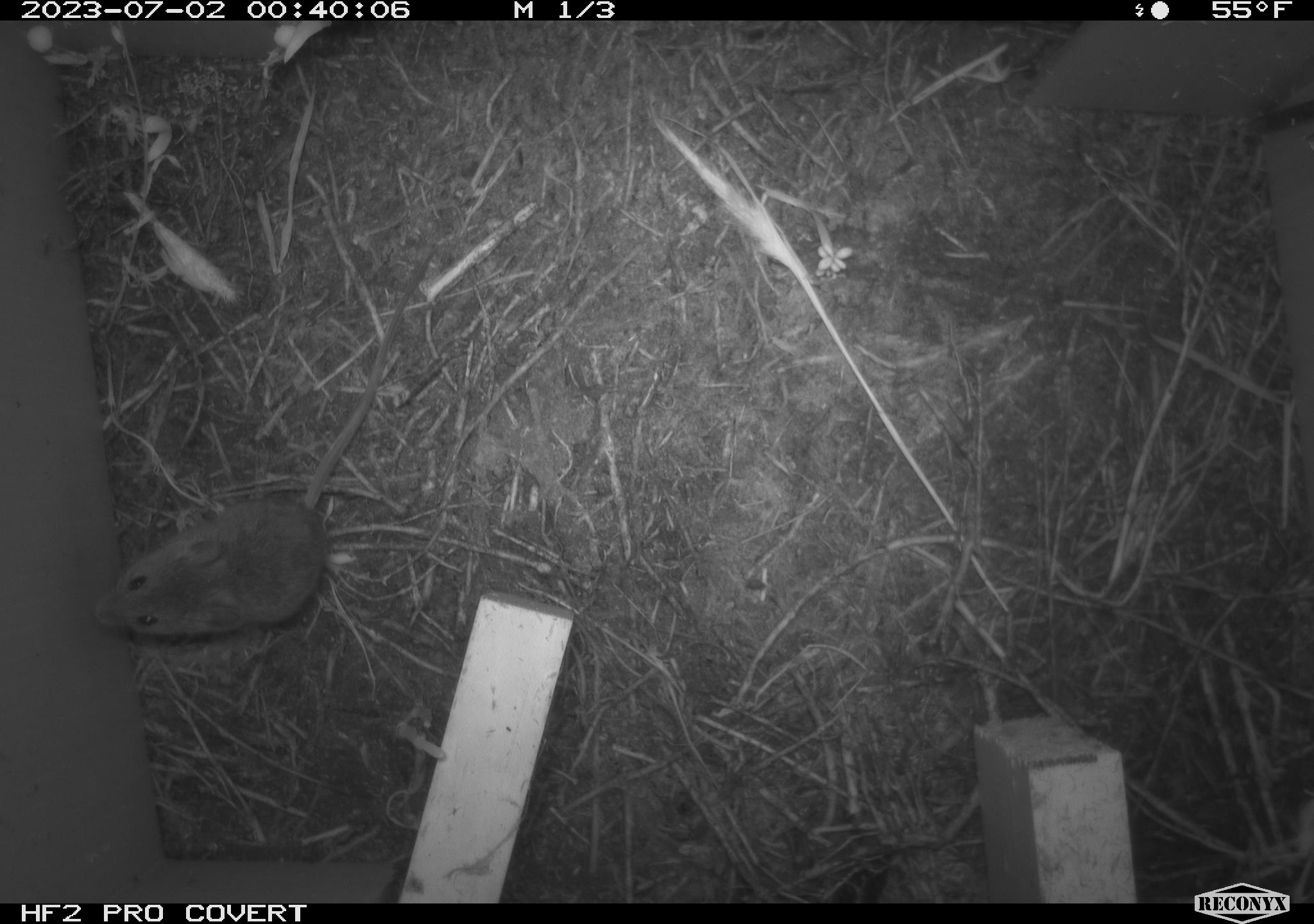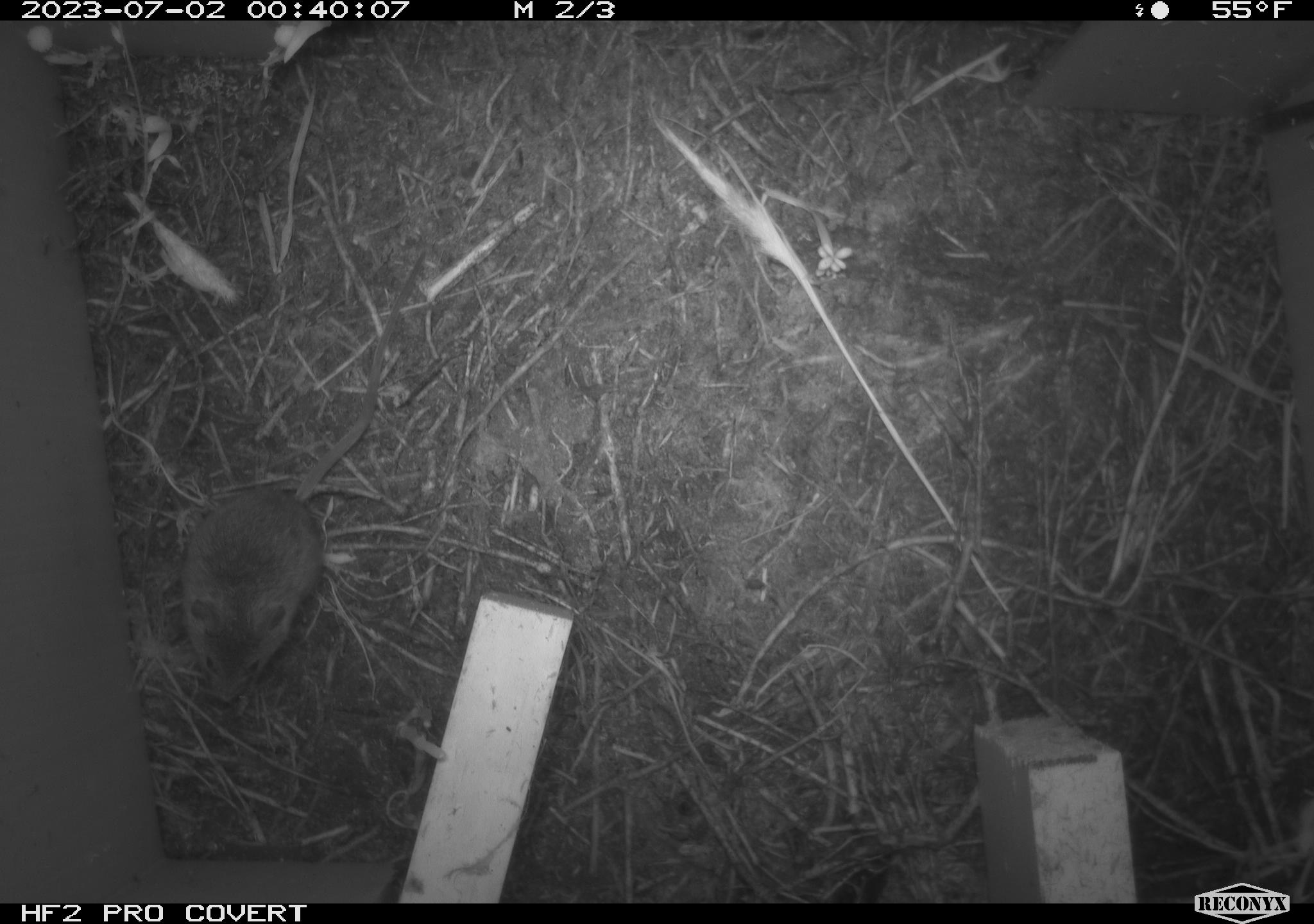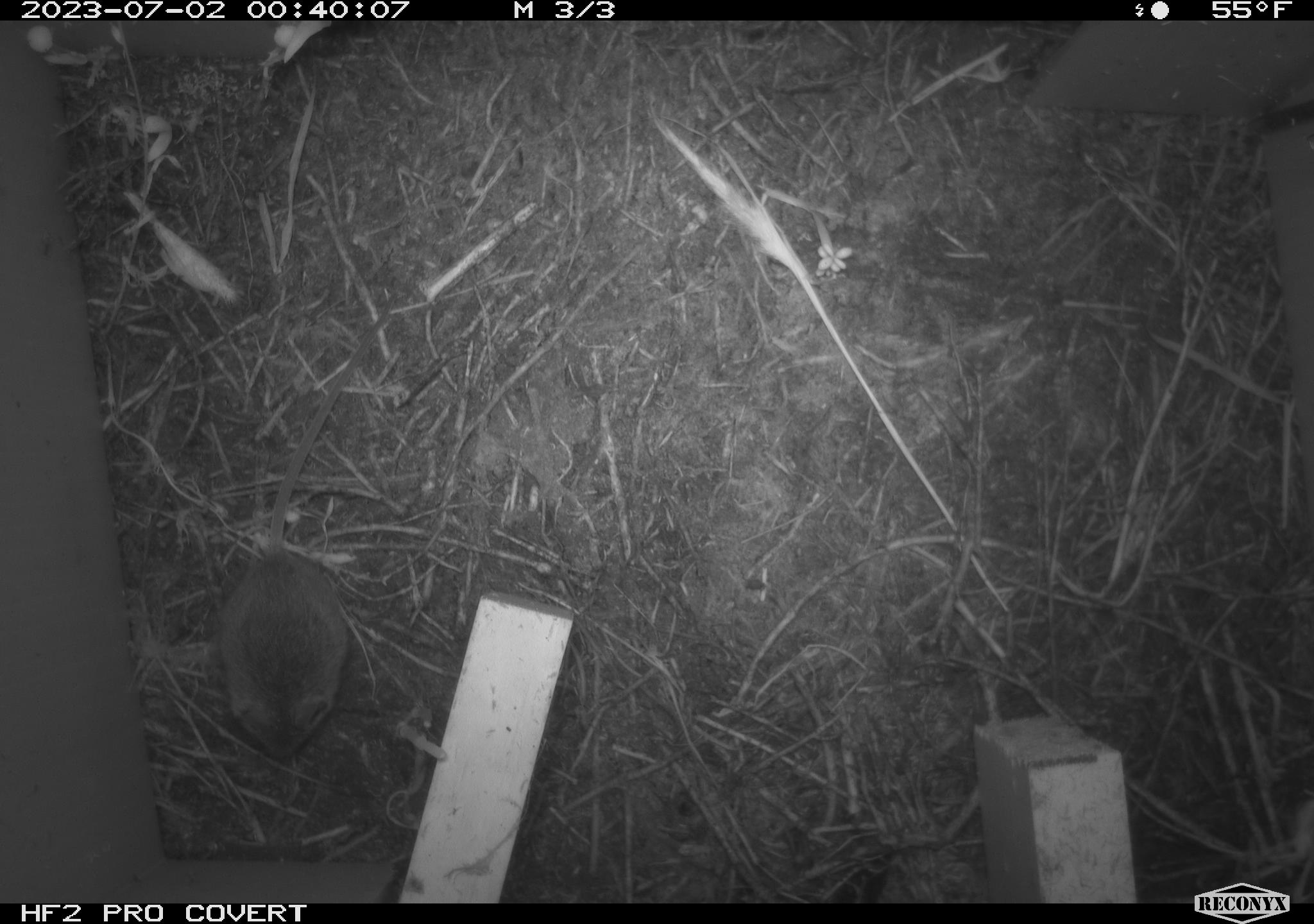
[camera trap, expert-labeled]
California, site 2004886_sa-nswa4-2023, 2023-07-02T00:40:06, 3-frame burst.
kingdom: Animalia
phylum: Chordata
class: Mammalia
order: Rodentia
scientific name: Rodentia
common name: mouse species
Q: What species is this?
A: Mouse species (Rodentia).